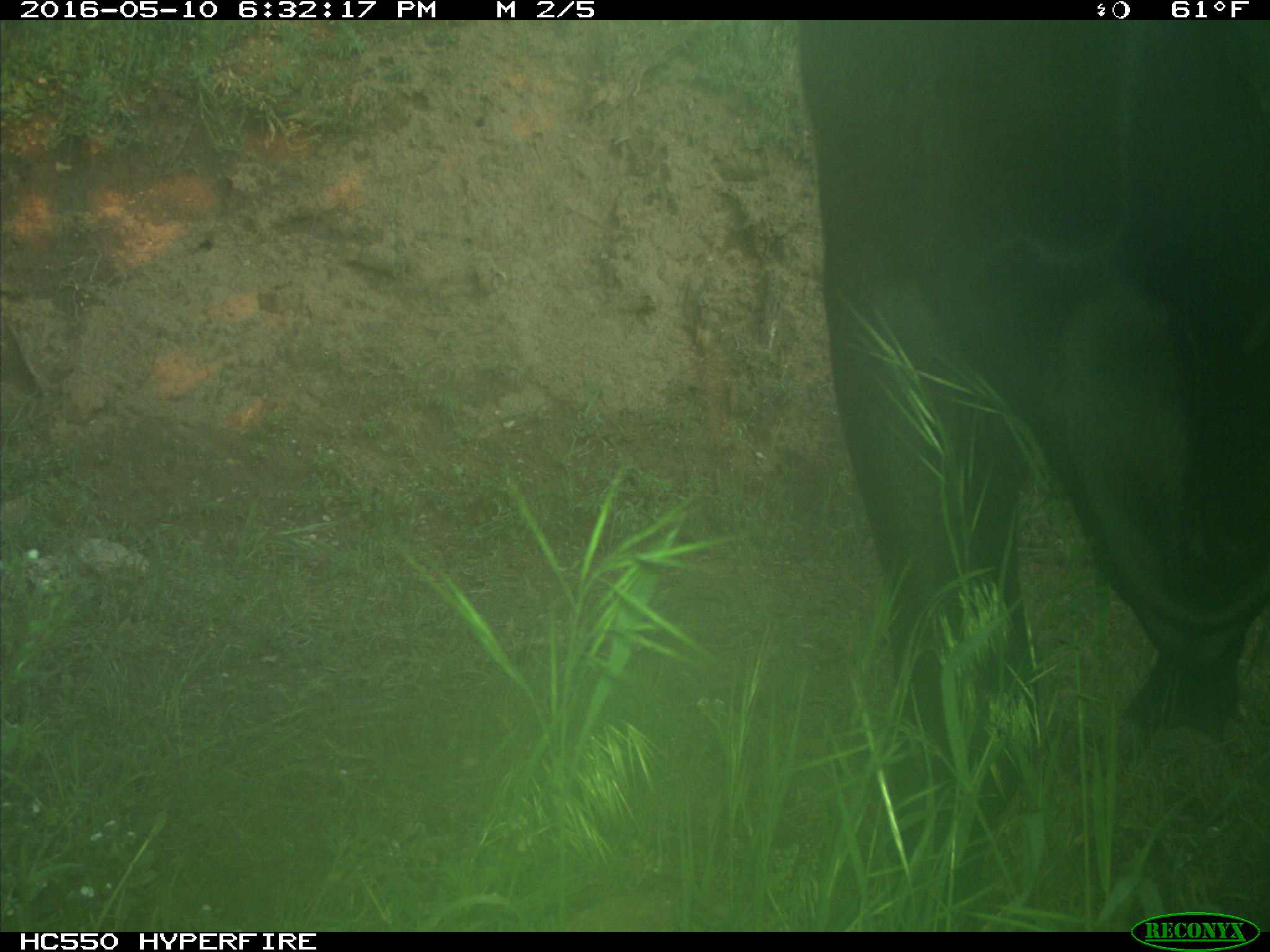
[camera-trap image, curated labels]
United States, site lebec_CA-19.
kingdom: Animalia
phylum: Chordata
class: Mammalia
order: Artiodactyla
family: Bovidae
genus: Bos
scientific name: Bos taurus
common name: domestic cow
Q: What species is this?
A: Bos taurus (domestic cow).